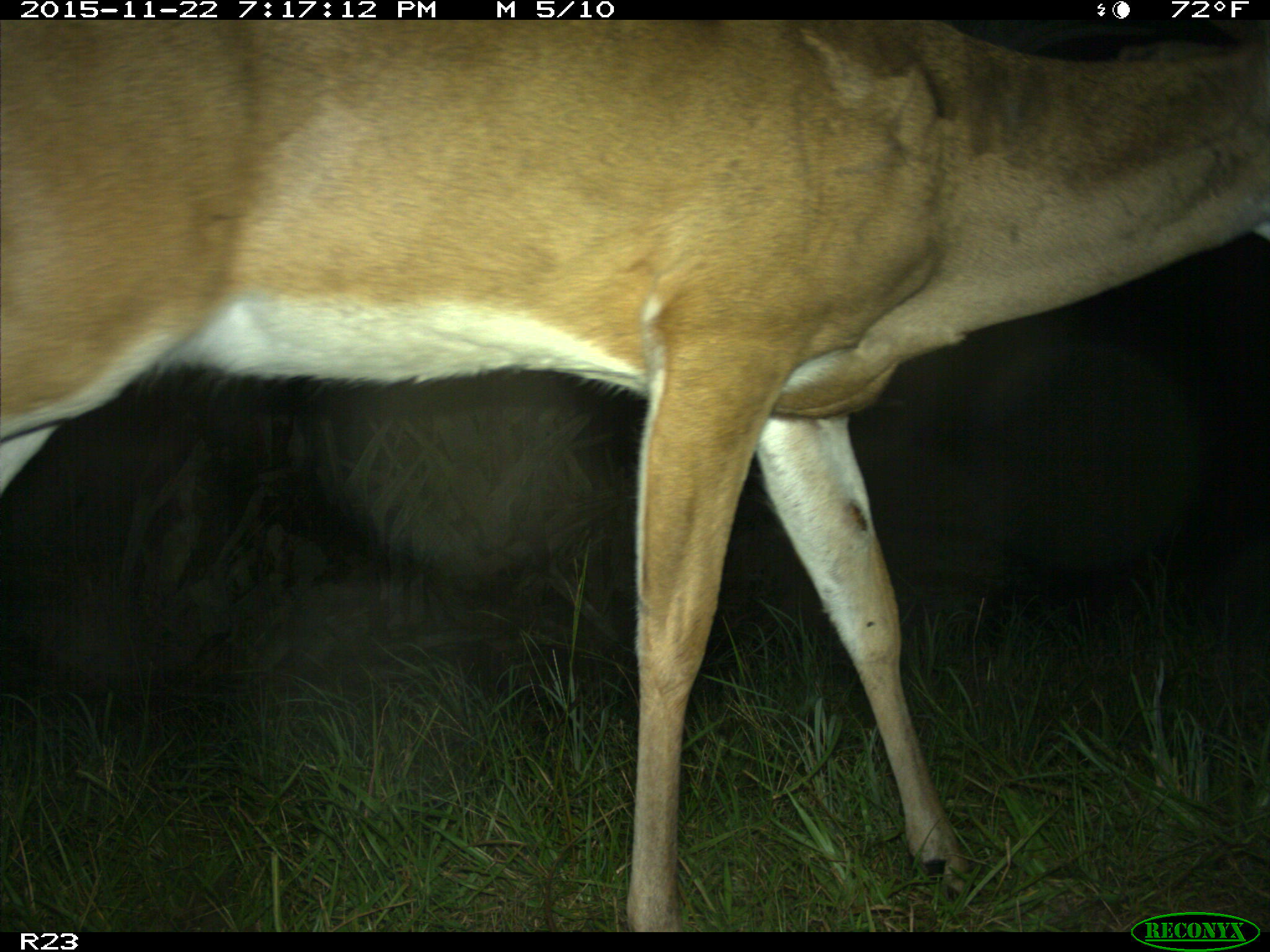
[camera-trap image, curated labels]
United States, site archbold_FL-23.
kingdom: Animalia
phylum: Chordata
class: Mammalia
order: Artiodactyla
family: Cervidae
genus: Odocoileus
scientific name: Odocoileus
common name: deer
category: unidentified deer